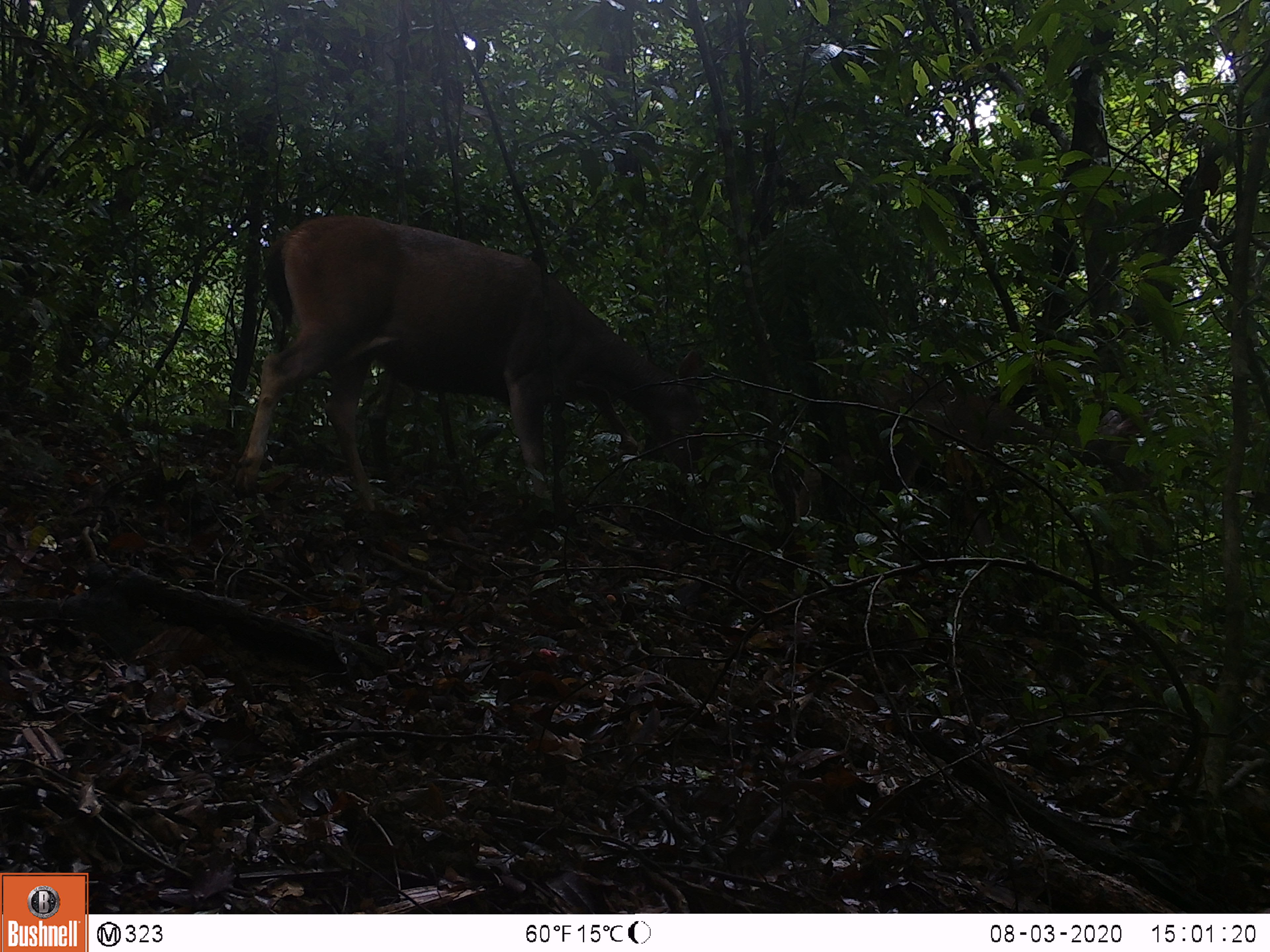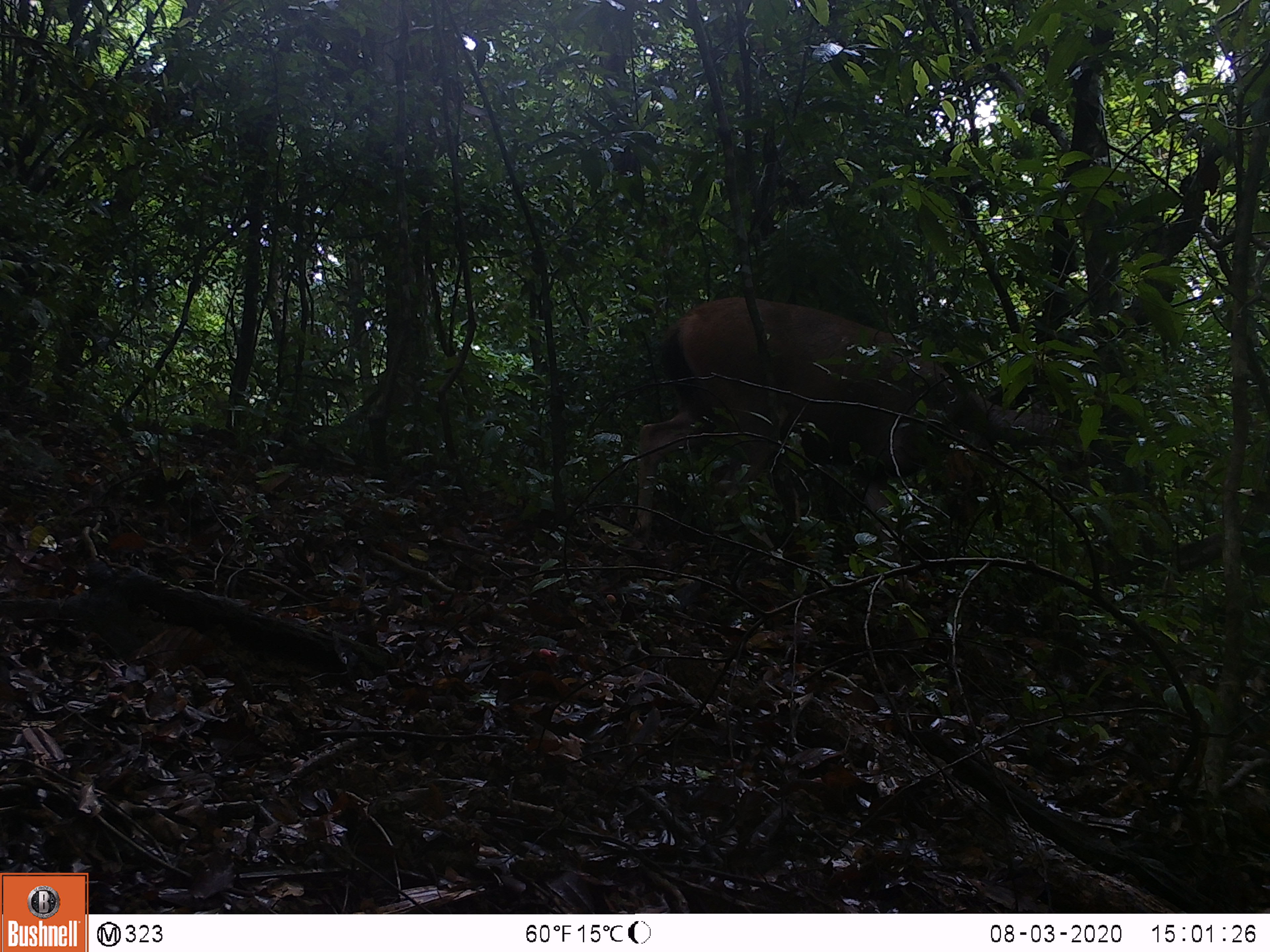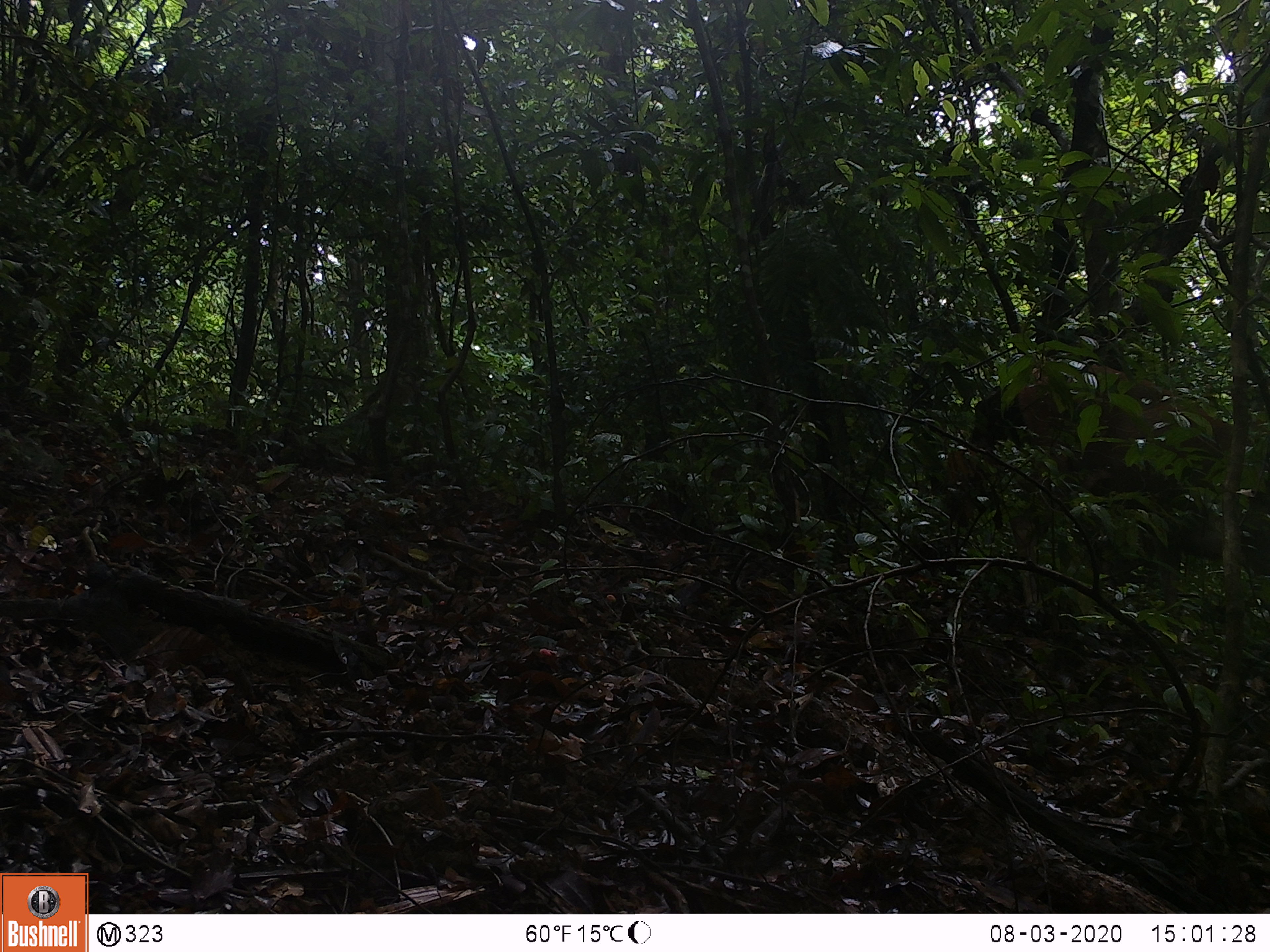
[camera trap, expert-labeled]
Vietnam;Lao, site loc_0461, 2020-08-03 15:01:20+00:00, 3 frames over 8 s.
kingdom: Animalia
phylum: Chordata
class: Mammalia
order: Artiodactyla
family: Cervidae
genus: Rusa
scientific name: Rusa unicolor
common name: sambar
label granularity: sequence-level